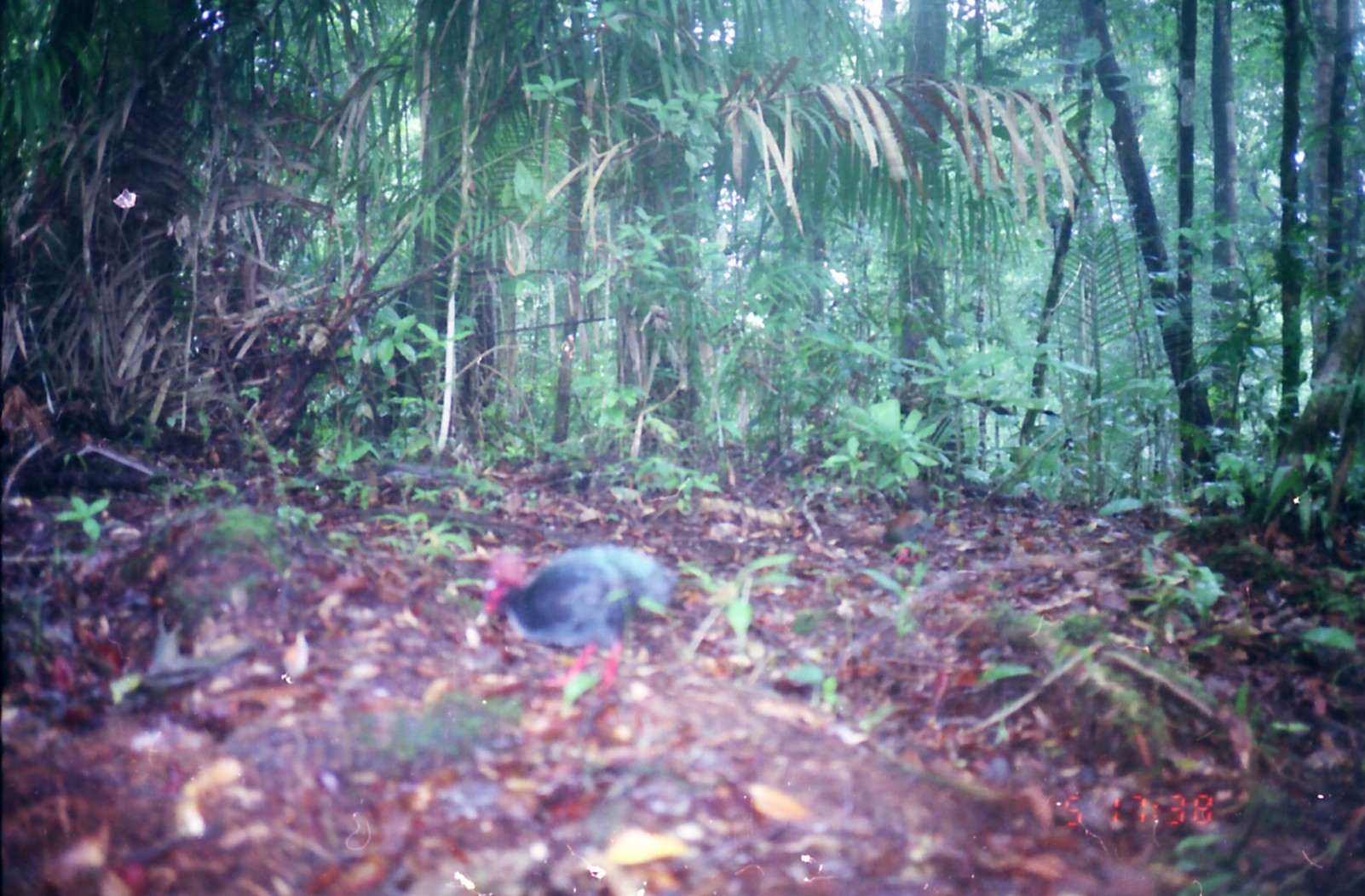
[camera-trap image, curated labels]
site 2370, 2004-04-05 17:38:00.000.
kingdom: Animalia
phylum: Chordata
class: Aves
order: Galliformes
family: Phasianidae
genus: Rollulus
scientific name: Rollulus rouloul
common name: crested partridge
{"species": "Rollulus rouloul (crested partridge)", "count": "1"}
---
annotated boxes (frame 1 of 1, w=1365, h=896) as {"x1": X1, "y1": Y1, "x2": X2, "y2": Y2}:
rollulus rouloul: {"x1": 483, "y1": 548, "x2": 679, "y2": 693}